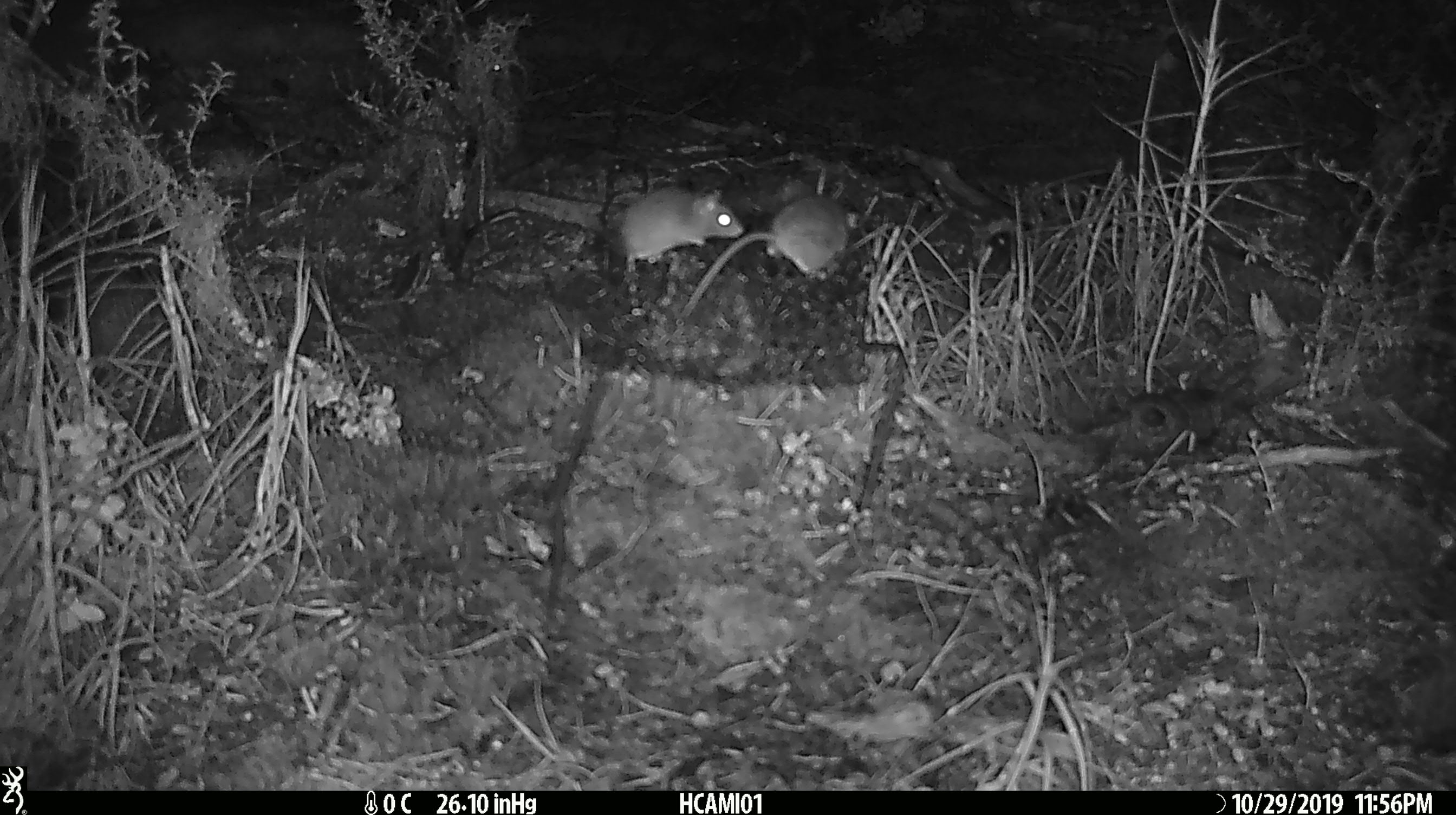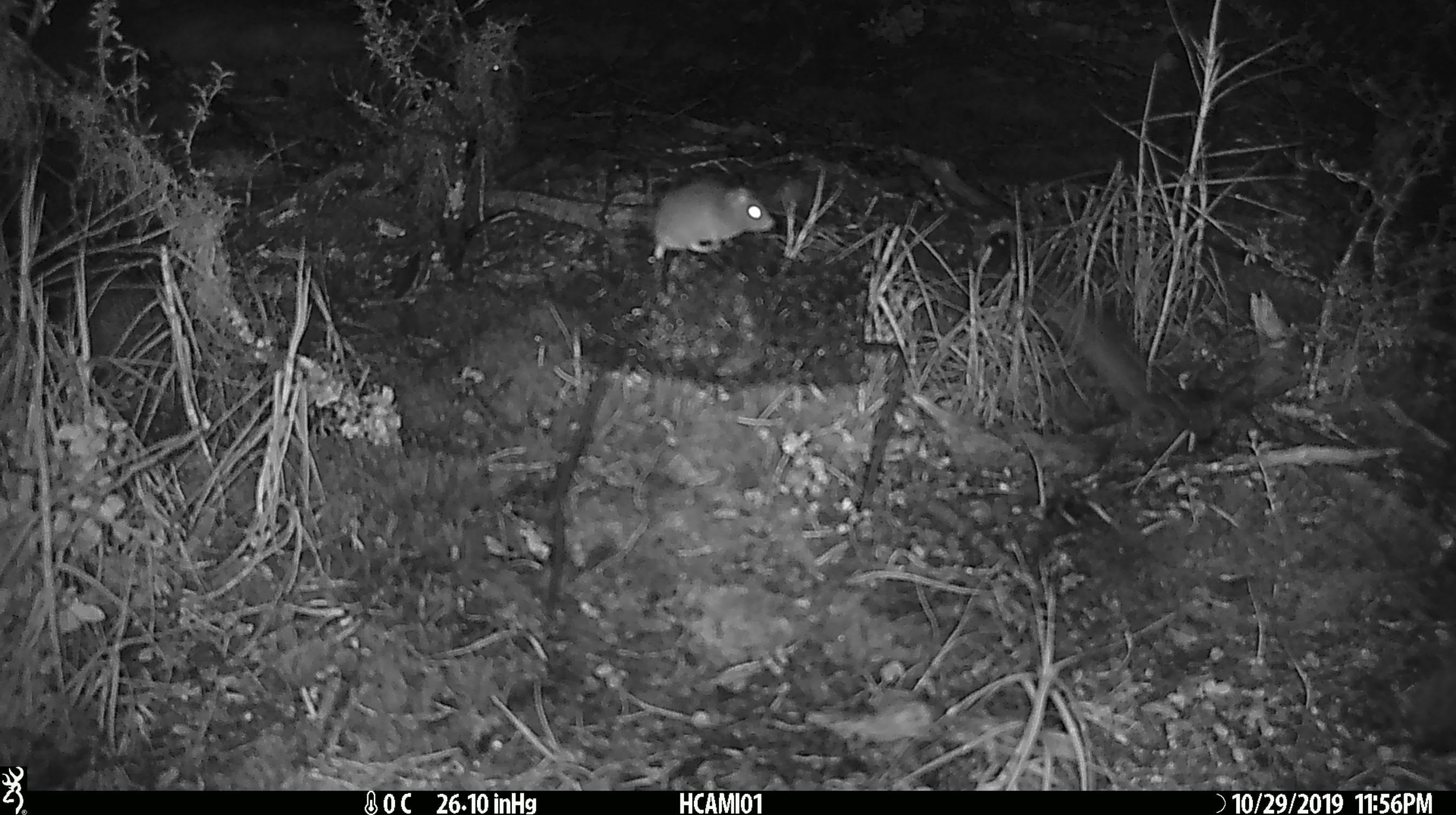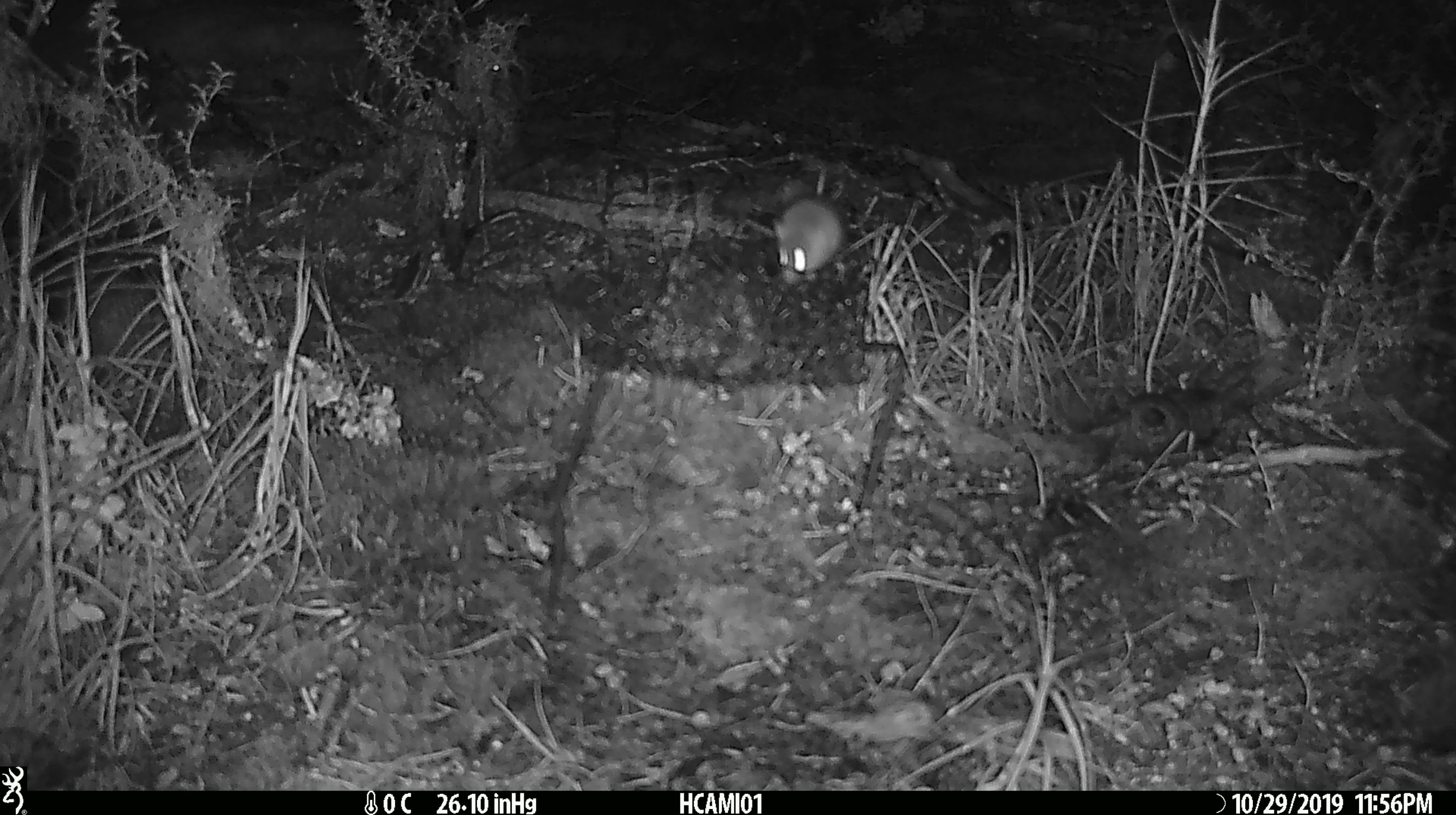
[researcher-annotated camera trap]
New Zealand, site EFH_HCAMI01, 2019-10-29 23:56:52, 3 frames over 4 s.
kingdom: Animalia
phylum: Chordata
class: Mammalia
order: Rodentia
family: Muridae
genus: Mus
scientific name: Mus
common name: mouse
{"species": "mouse (Mus)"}